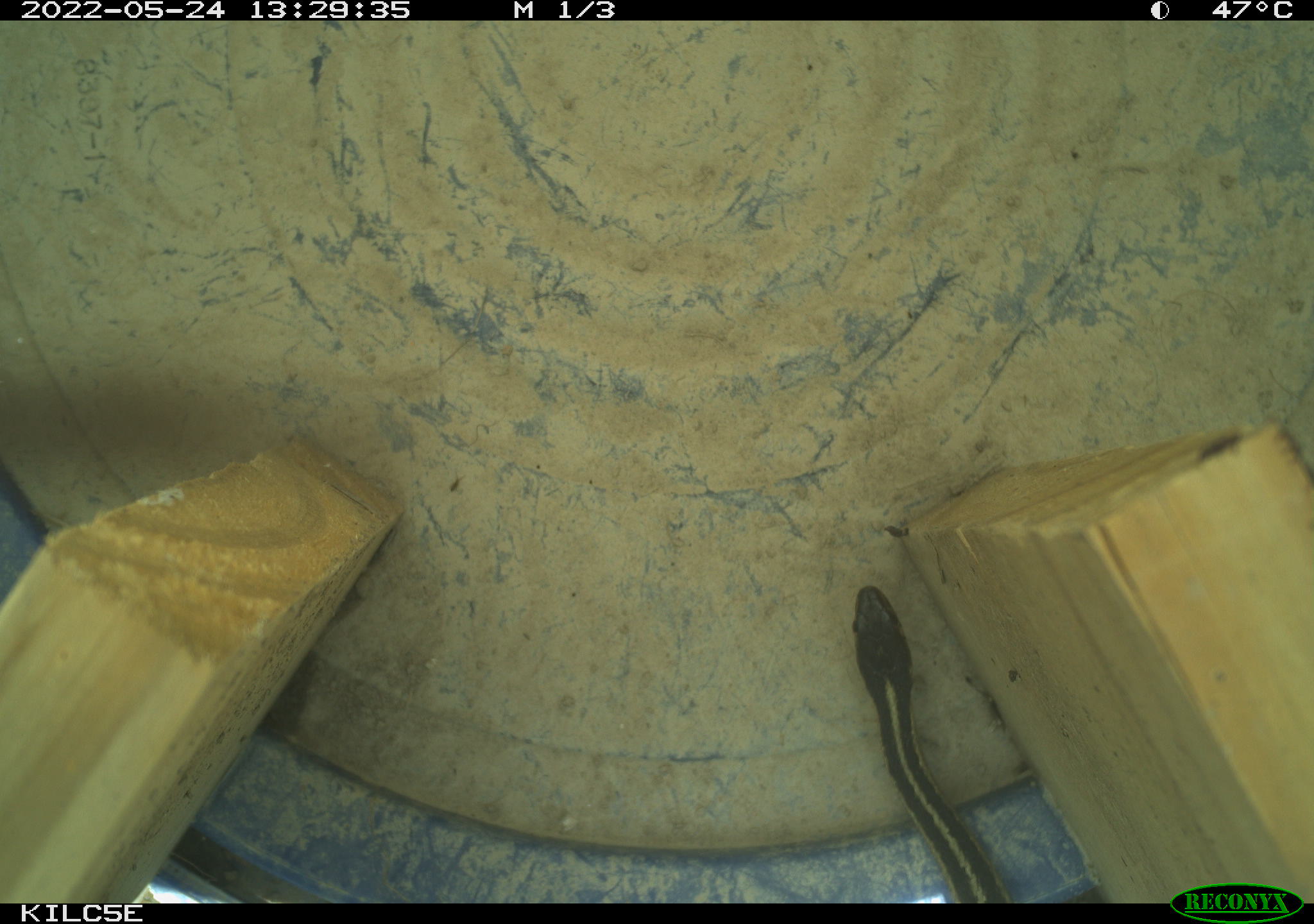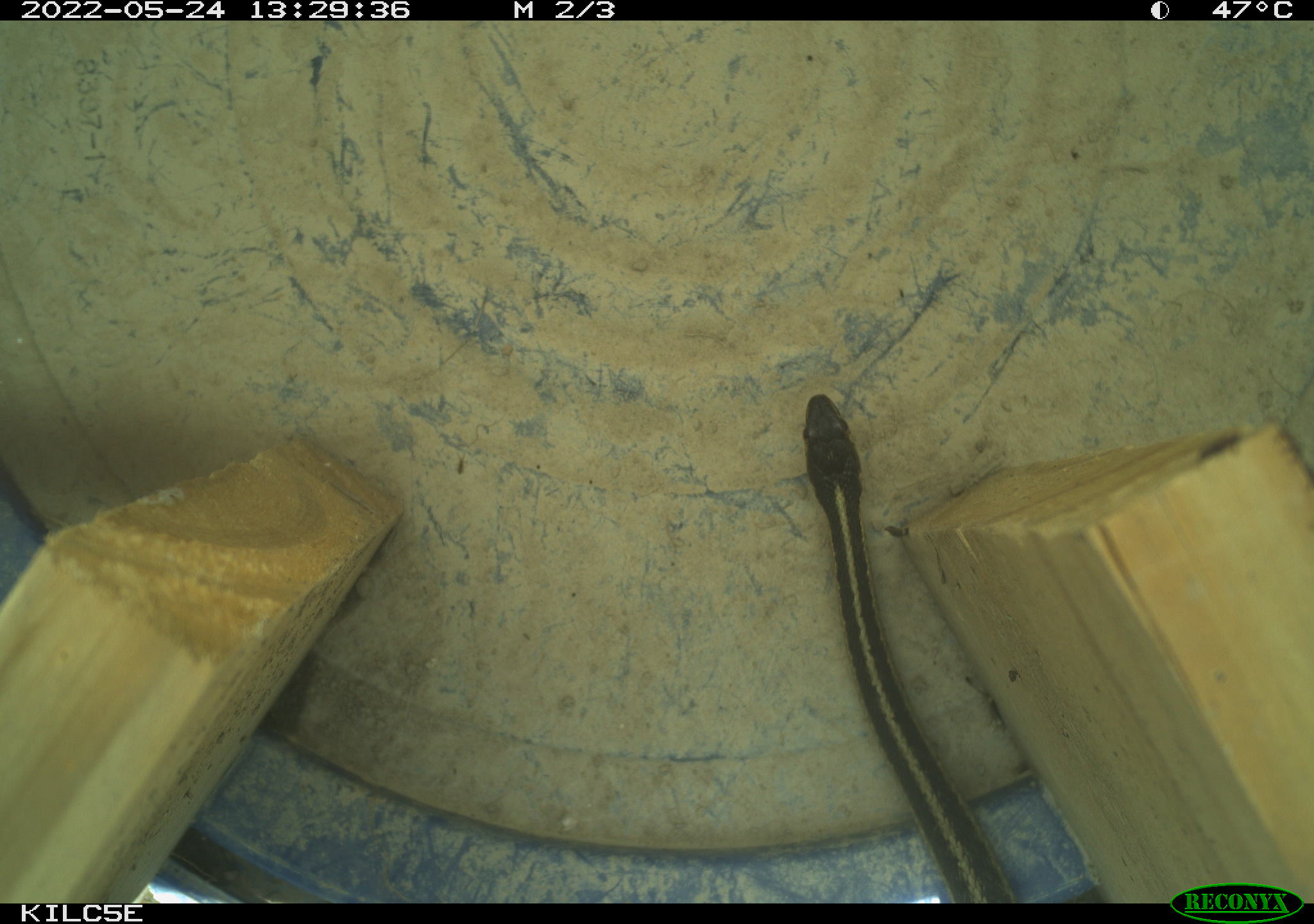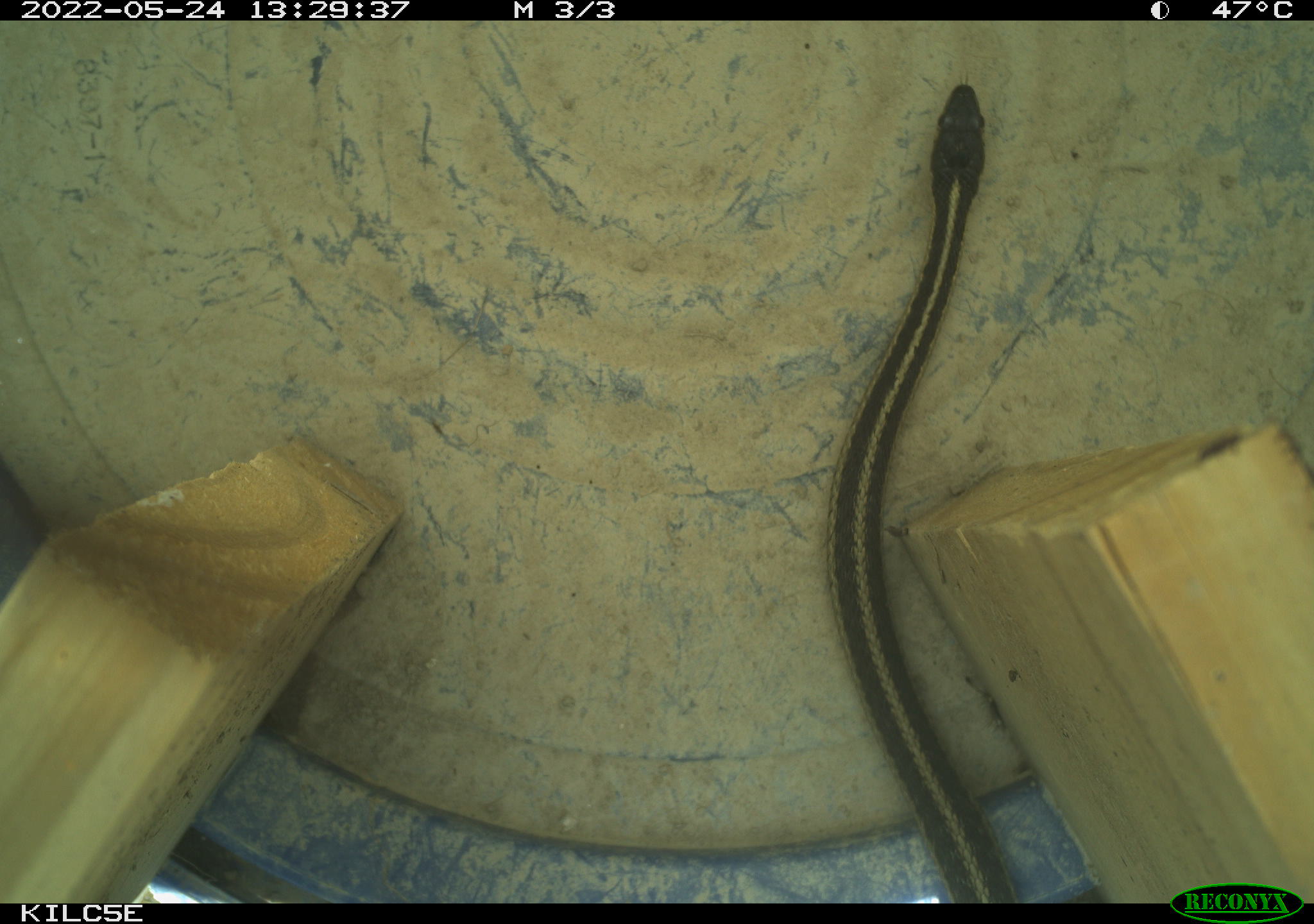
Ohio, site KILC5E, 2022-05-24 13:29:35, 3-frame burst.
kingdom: Animalia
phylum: Chordata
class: Reptilia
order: Squamata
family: Colubridae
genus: Thamnophis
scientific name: Thamnophis sirtalis sirtalis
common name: eastern gartersnake